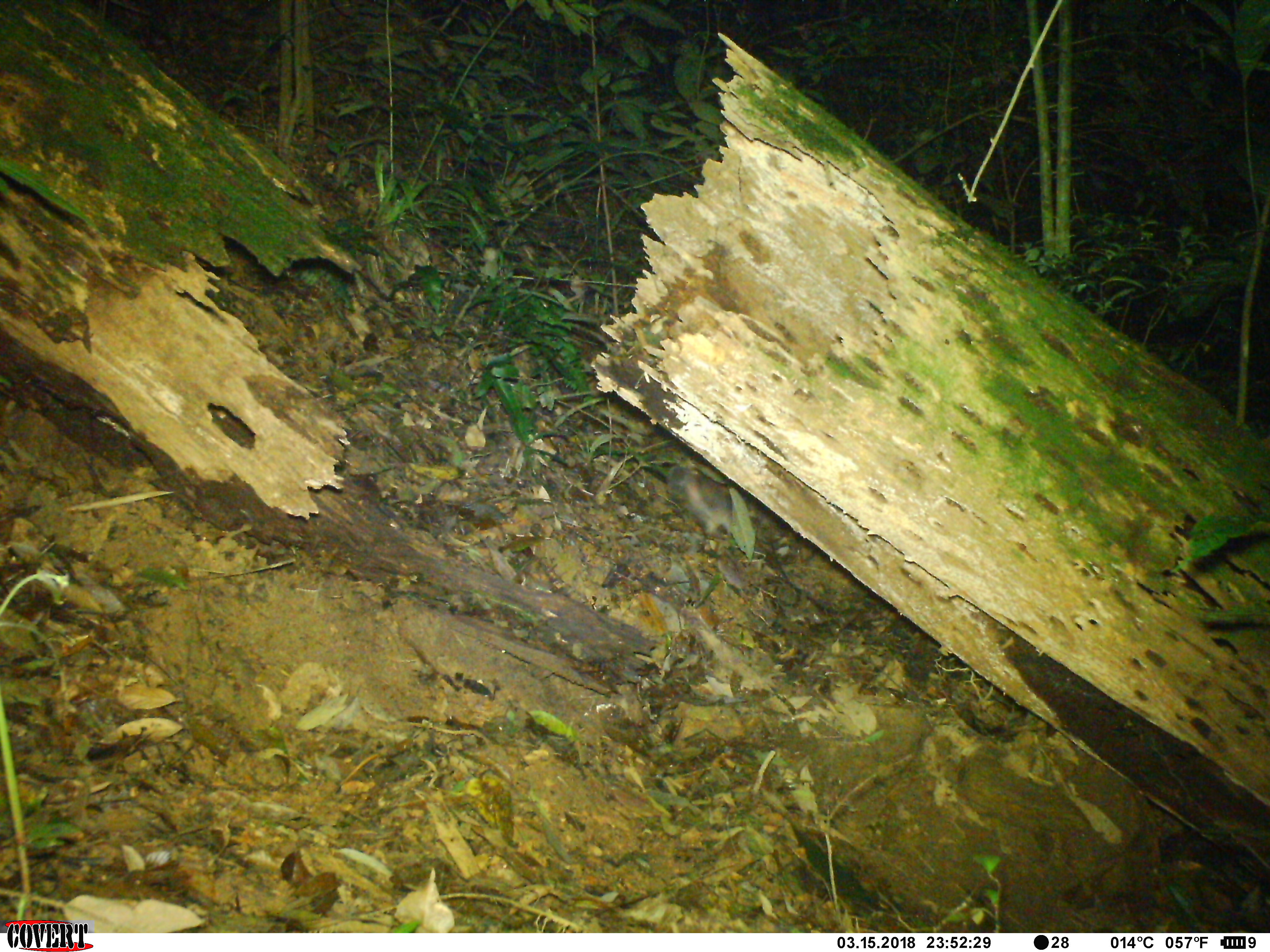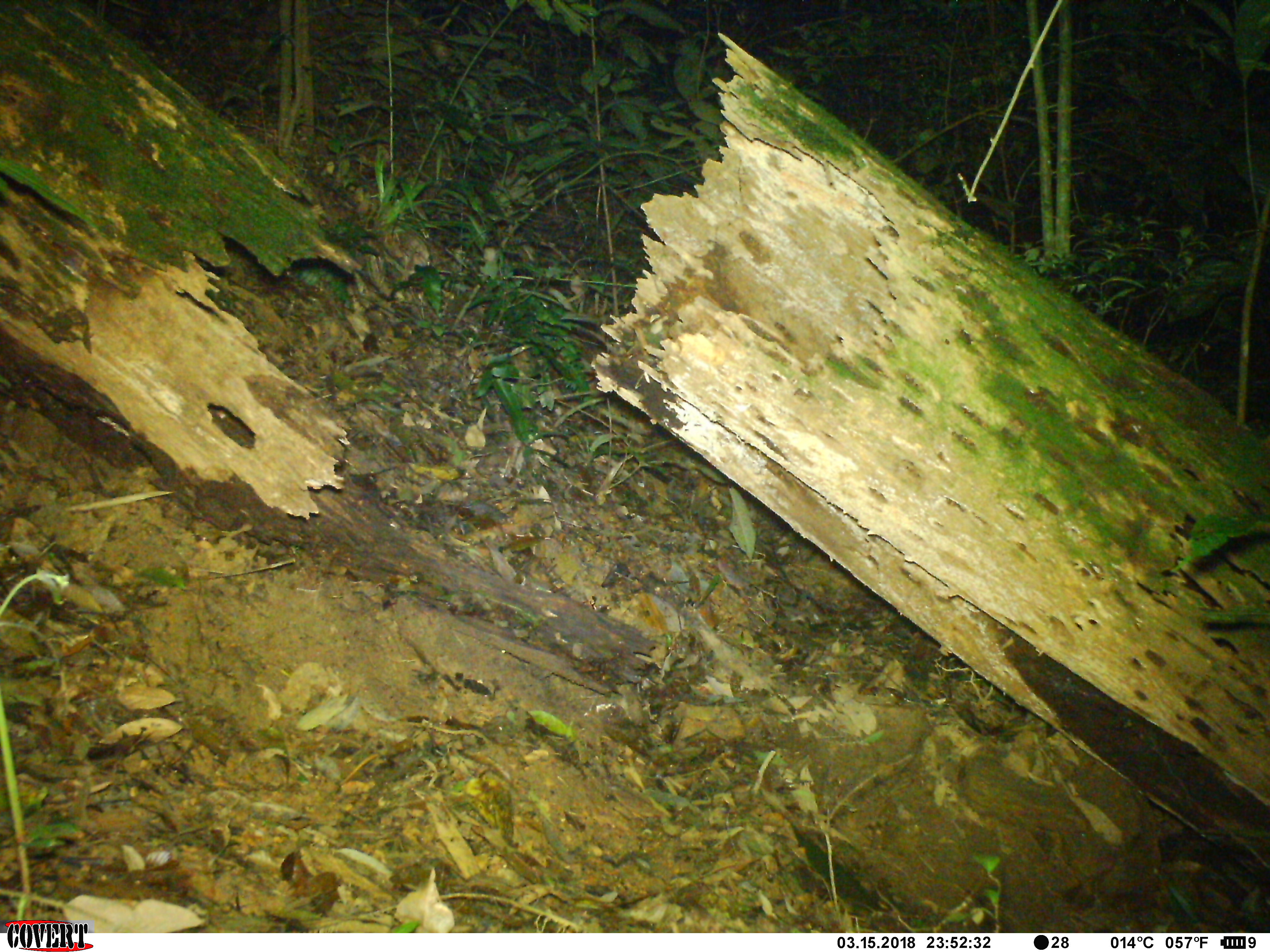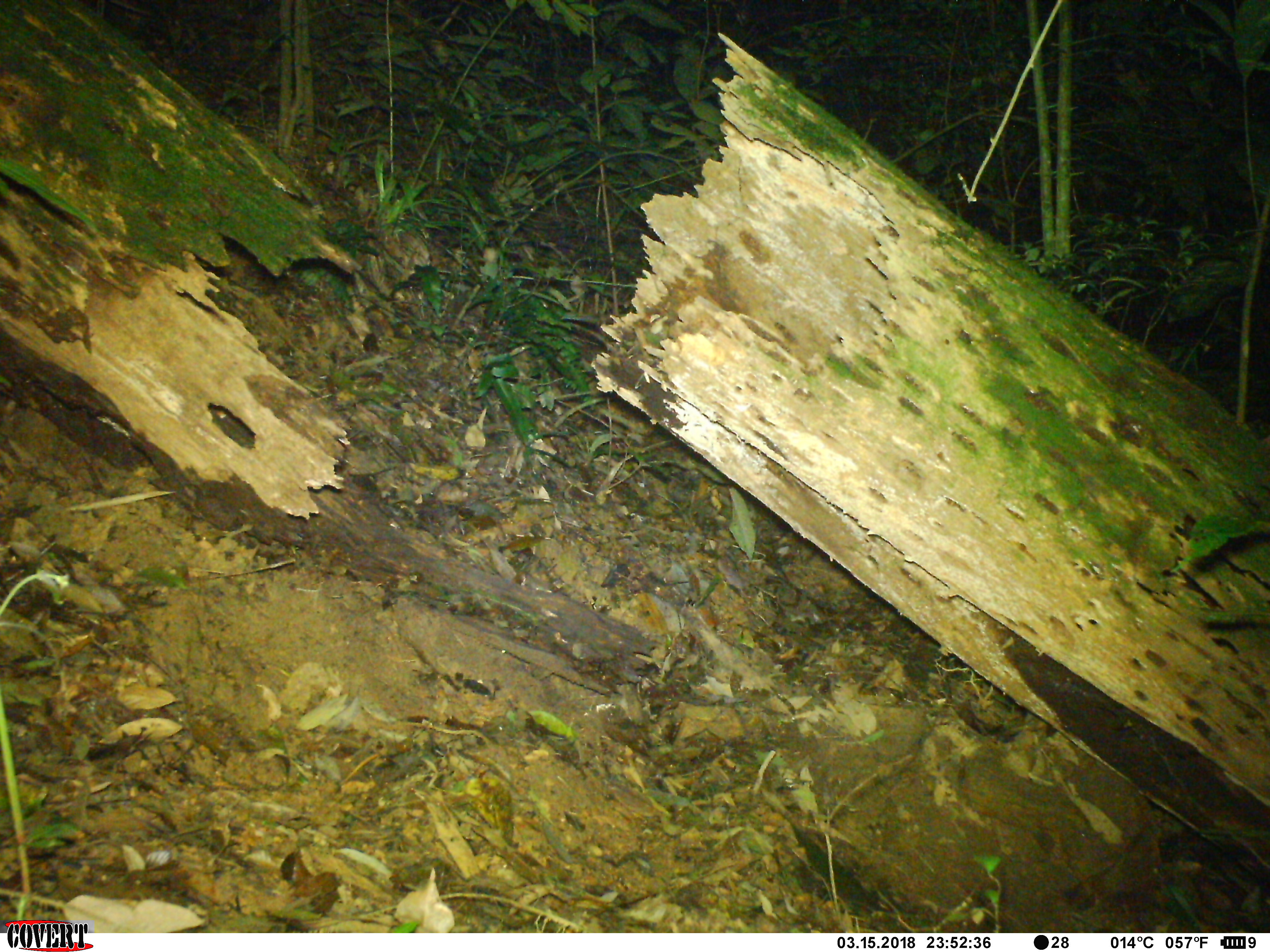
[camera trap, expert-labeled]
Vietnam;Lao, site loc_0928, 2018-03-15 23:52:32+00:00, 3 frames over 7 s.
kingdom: Animalia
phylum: Chordata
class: Mammalia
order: Carnivora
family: Mustelidae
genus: Melogale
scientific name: Melogale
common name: ferret badger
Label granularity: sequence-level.